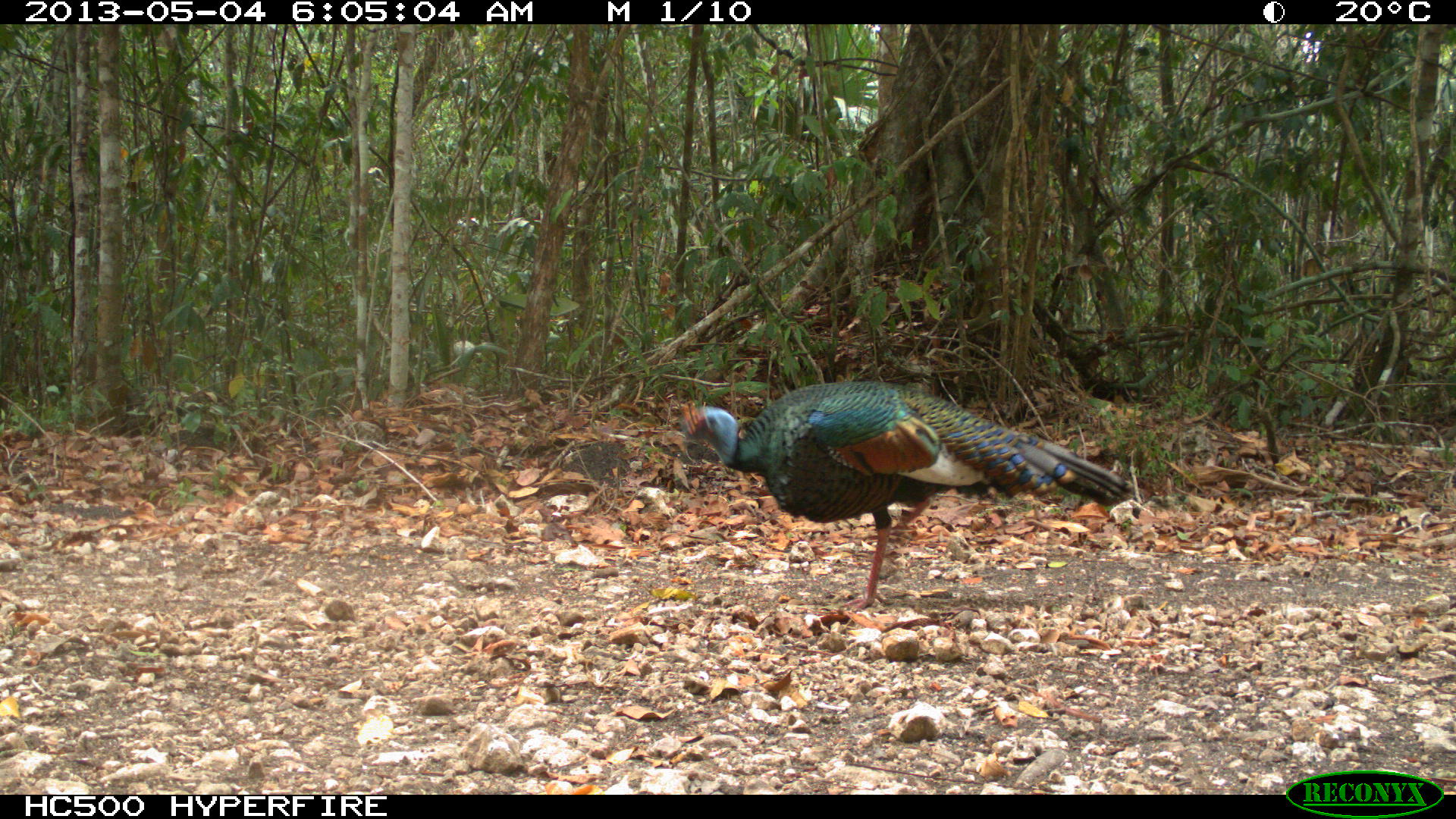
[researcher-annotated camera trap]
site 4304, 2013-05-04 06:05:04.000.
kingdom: Animalia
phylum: Chordata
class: Aves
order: Galliformes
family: Phasianidae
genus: Meleagris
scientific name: Meleagris ocellata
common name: ocellated turkey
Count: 1.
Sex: male.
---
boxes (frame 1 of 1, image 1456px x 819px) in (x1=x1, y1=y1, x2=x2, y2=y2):
meleagris ocellata: (x1=678, y1=378, x2=1132, y2=609)